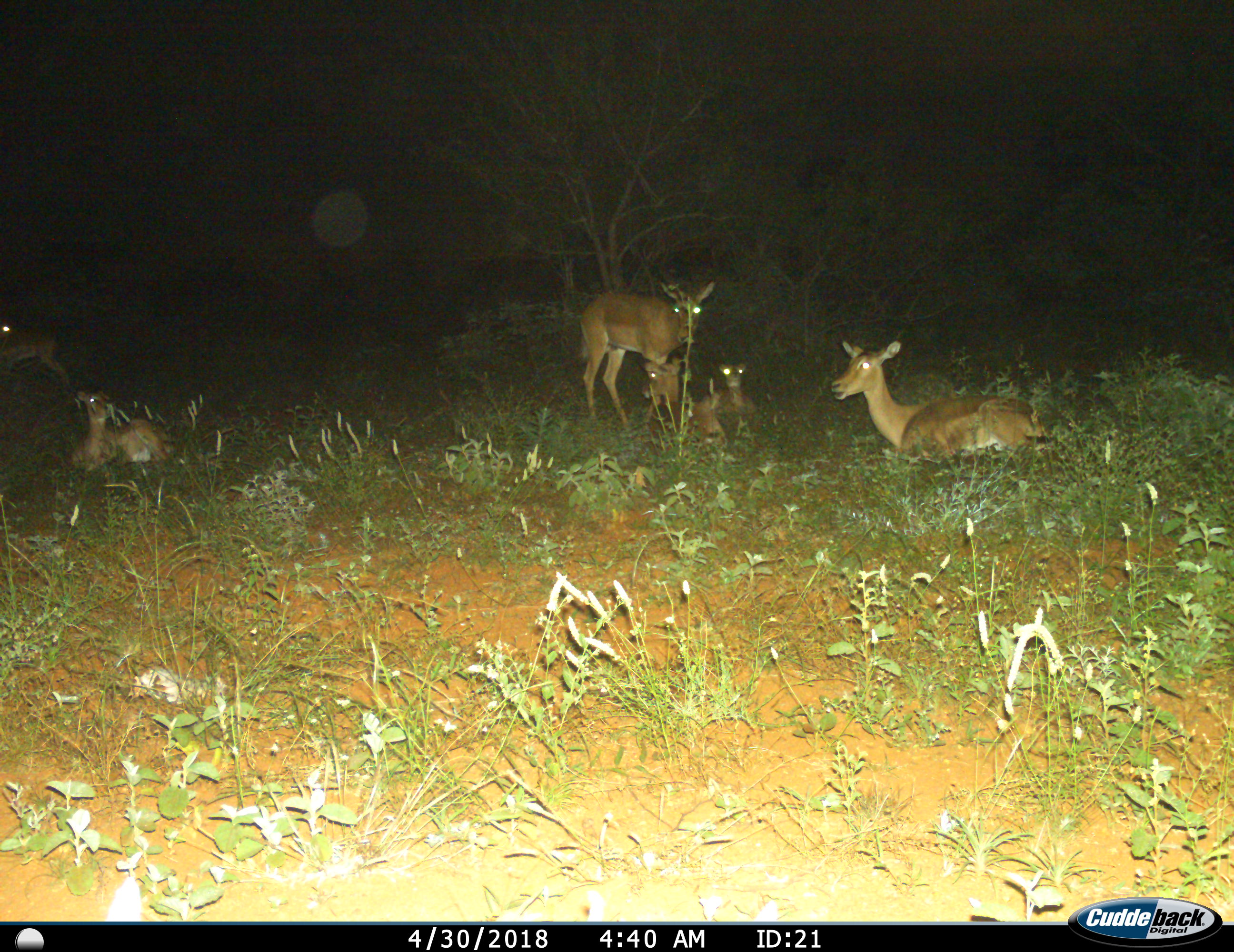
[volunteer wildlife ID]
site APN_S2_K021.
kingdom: Animalia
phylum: Chordata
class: Mammalia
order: Artiodactyla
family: Bovidae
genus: Aepyceros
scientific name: Aepyceros melampus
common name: impala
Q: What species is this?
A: Impala (Aepyceros melampus).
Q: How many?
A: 6.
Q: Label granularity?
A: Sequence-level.